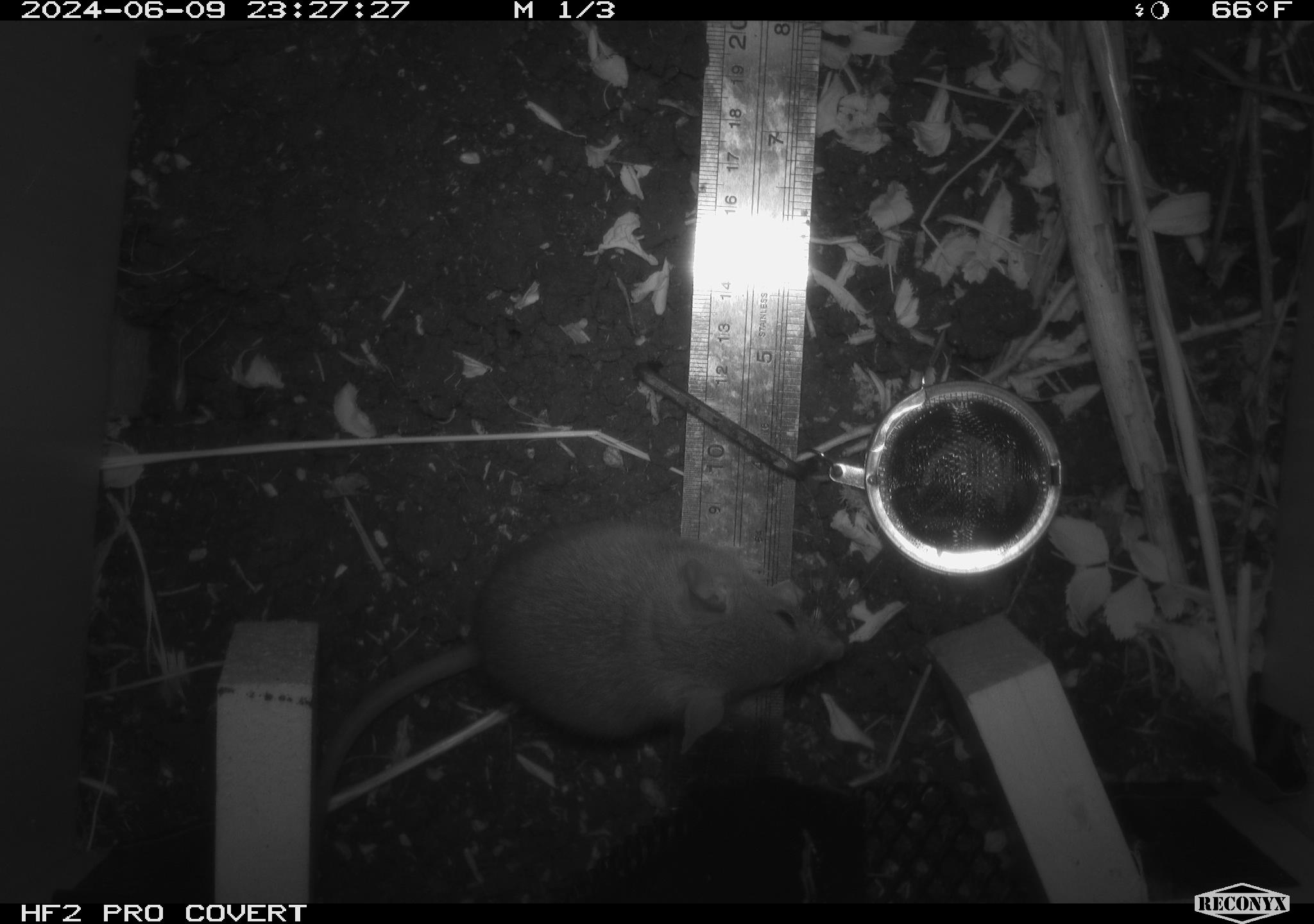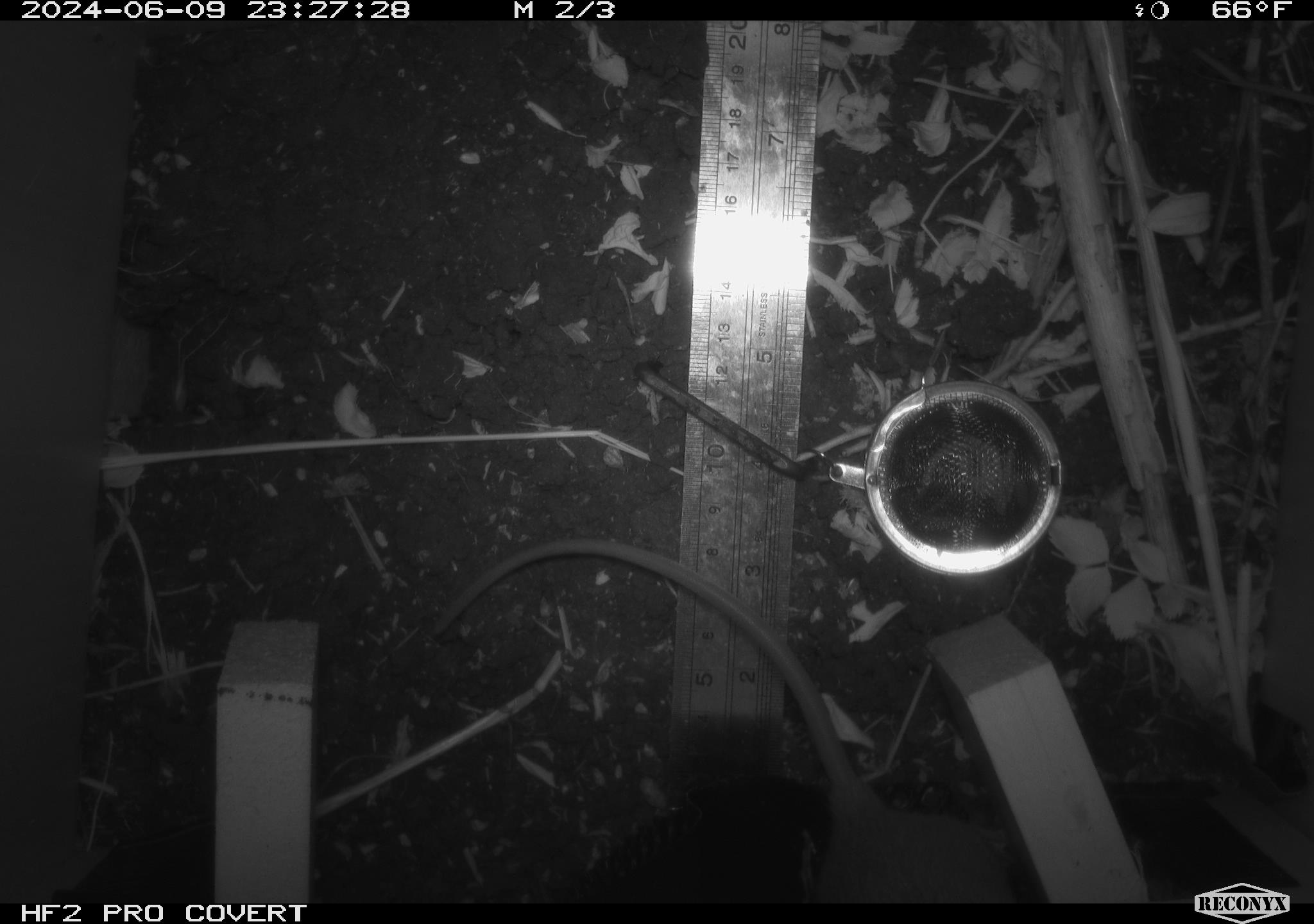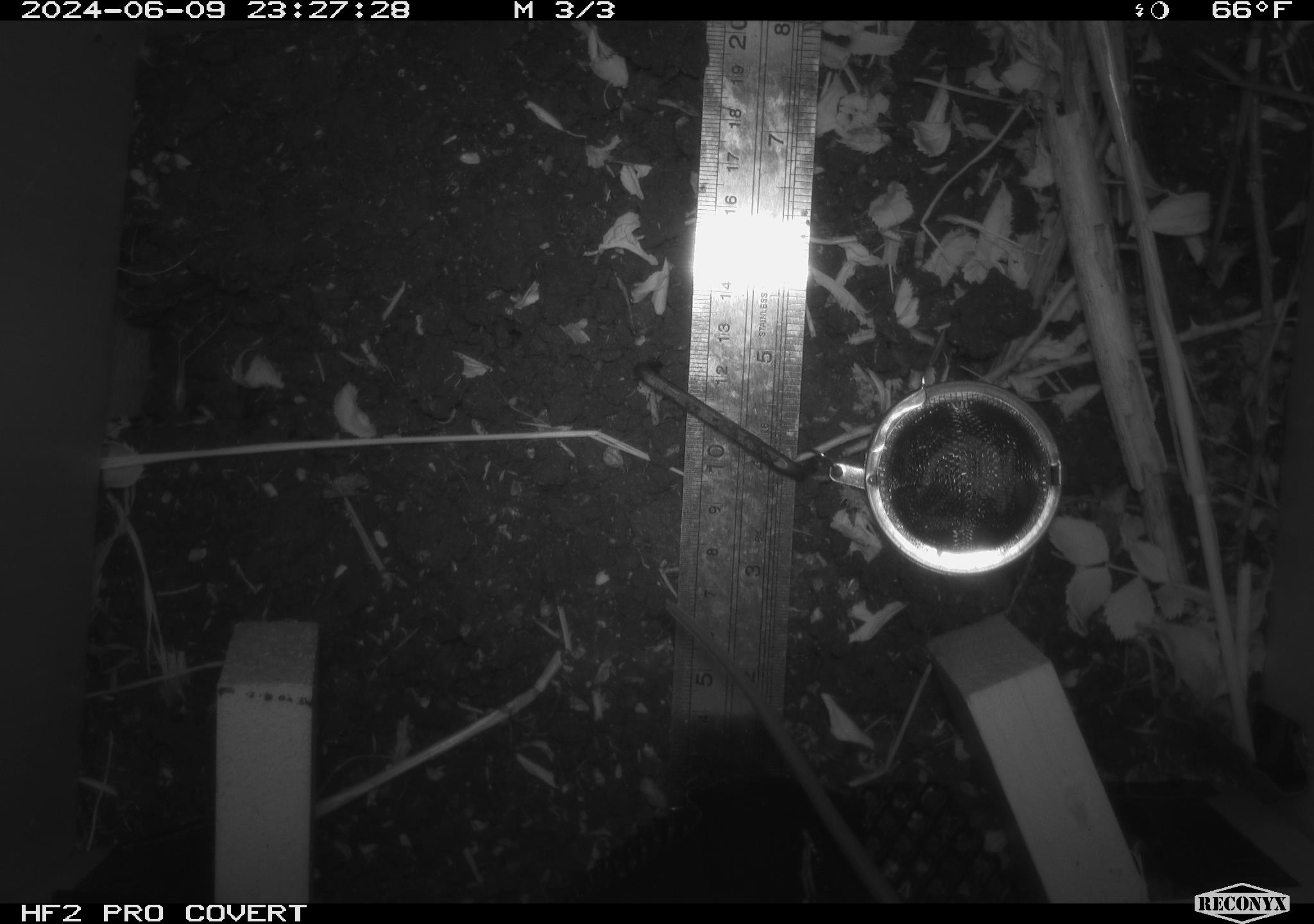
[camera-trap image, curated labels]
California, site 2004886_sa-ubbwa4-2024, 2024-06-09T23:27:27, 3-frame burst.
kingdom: Animalia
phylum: Chordata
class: Mammalia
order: Rodentia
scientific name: Rodentia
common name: woodrat or rat or mouse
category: woodrat or rat or mouse species